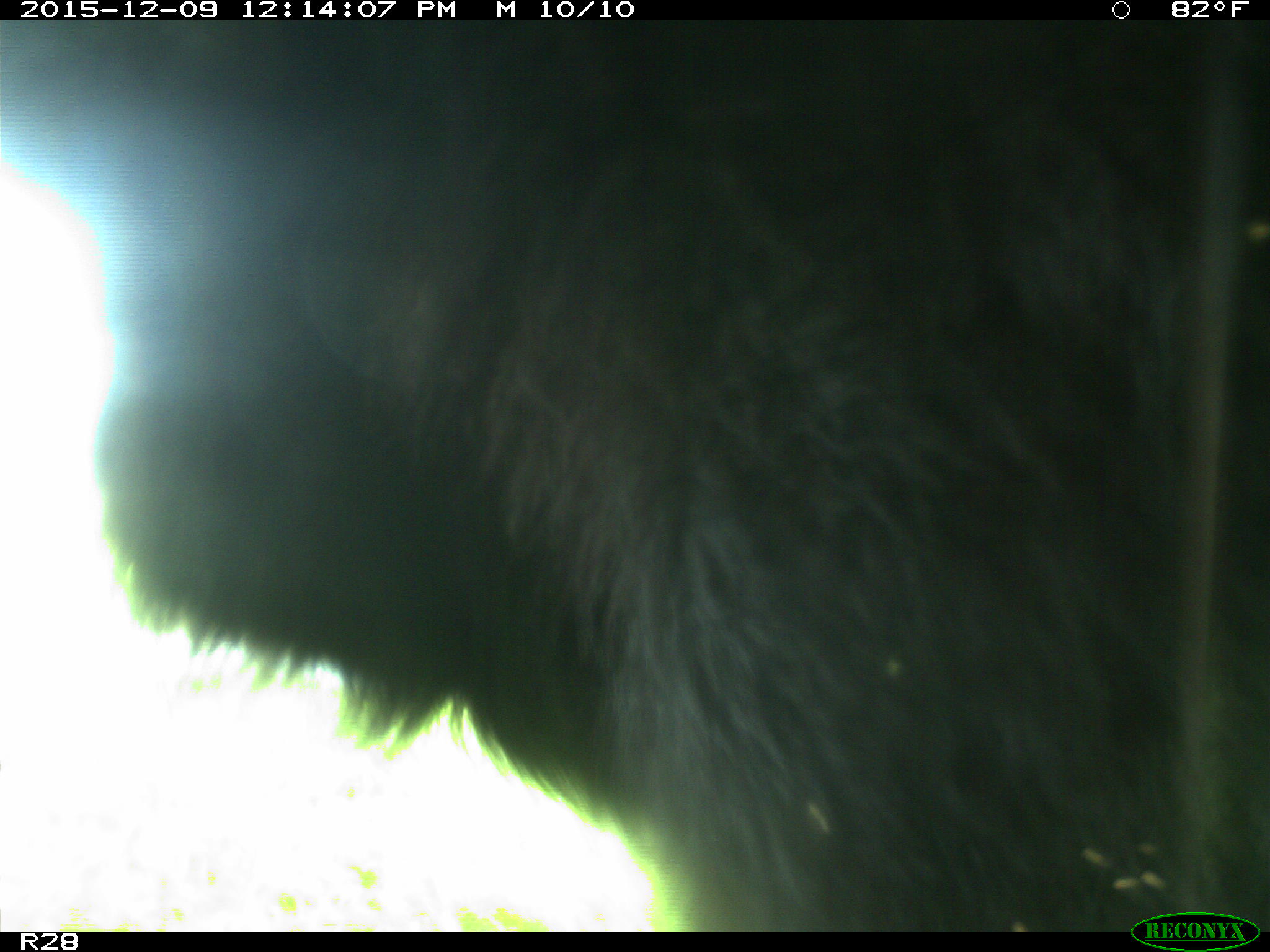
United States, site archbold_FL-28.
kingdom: Animalia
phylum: Chordata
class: Mammalia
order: Artiodactyla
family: Bovidae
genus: Bos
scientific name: Bos taurus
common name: domestic cow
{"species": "Bos taurus (domestic cow)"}